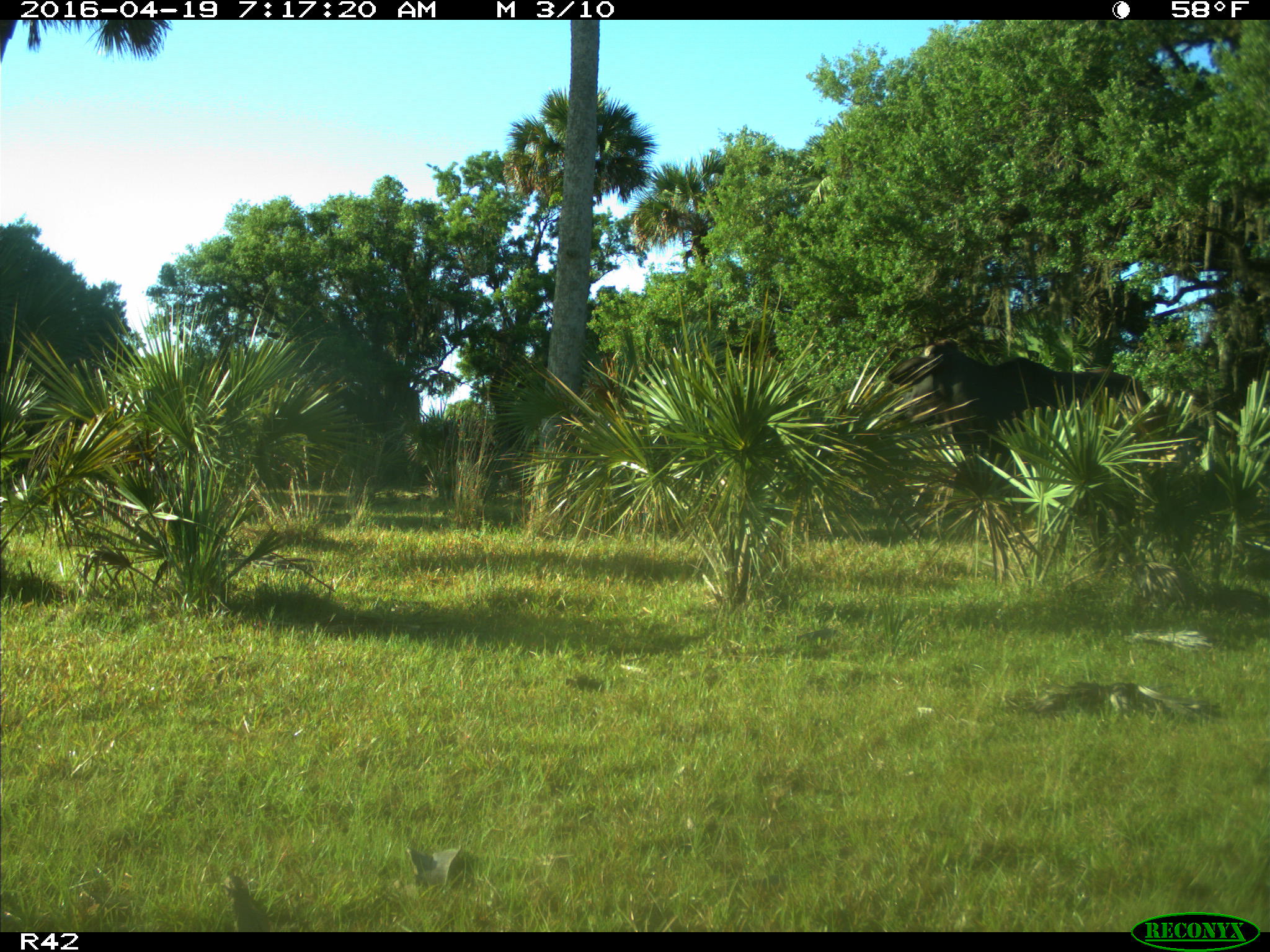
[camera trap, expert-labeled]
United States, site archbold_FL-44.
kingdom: Animalia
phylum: Chordata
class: Mammalia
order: Artiodactyla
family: Bovidae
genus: Bos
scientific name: Bos taurus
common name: domestic cow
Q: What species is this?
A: Bos taurus (domestic cow).